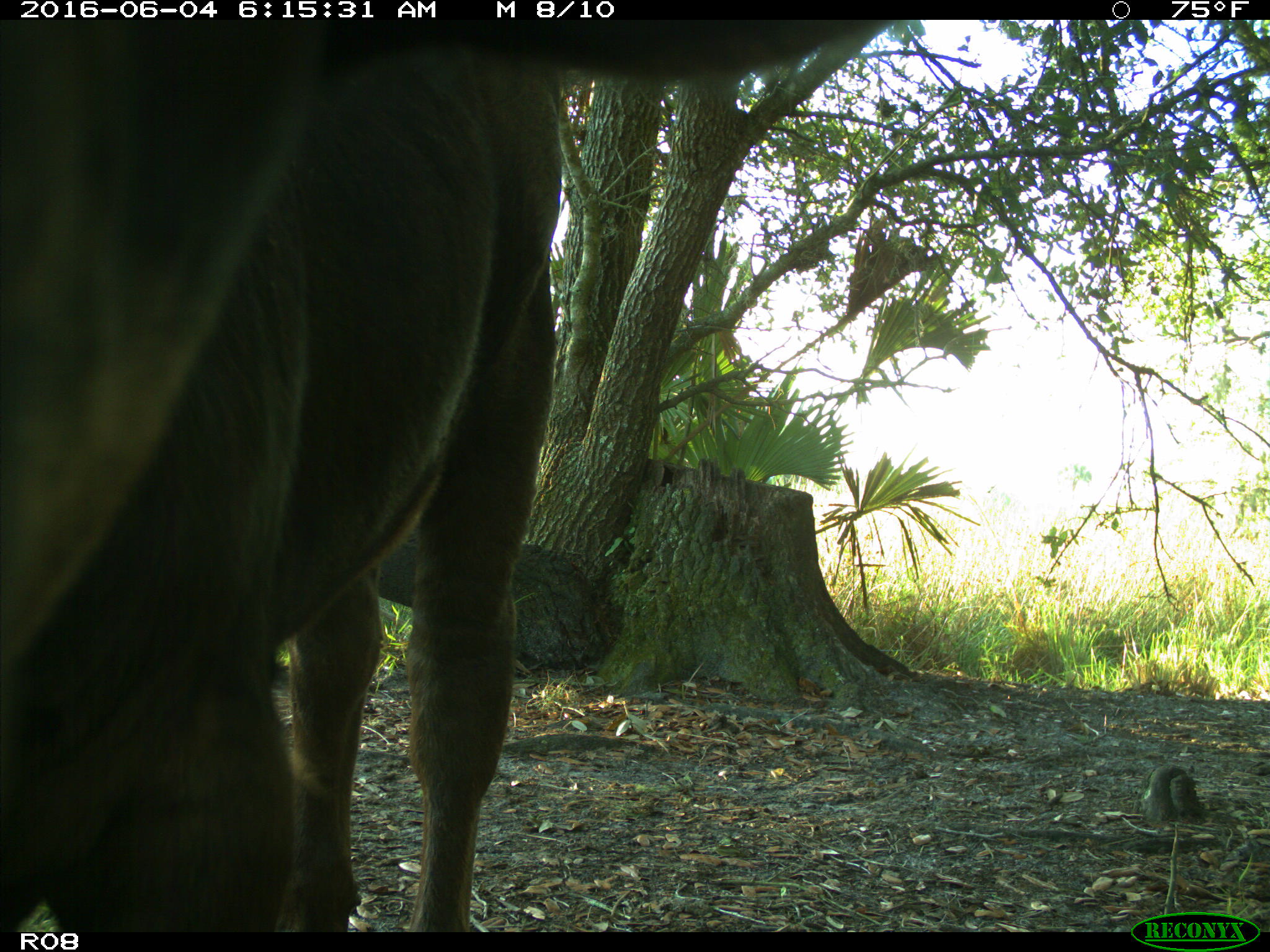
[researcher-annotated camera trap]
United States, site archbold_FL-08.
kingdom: Animalia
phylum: Chordata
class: Mammalia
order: Artiodactyla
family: Bovidae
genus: Bos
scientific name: Bos taurus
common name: domestic cow